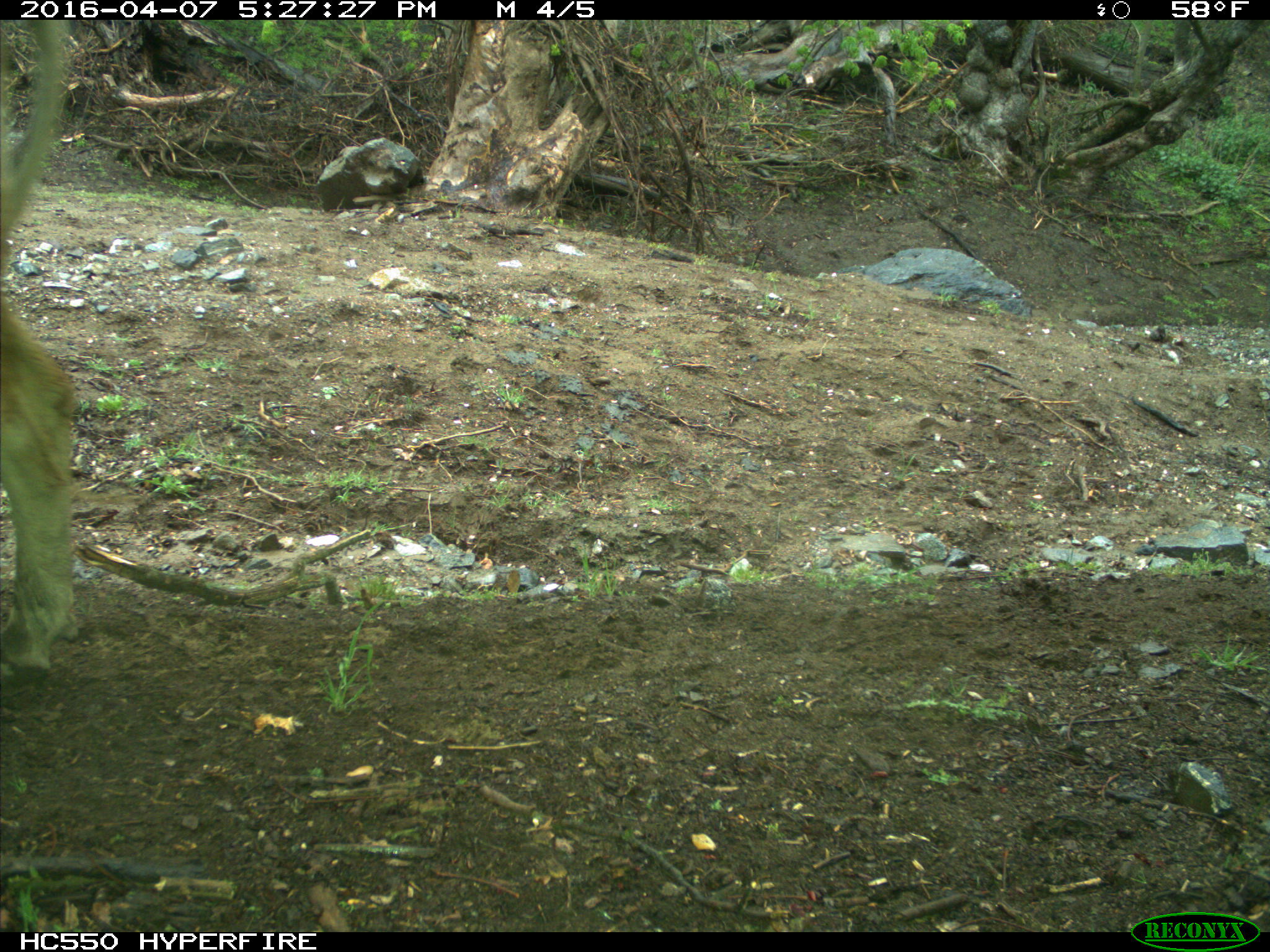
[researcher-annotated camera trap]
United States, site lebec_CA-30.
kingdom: Animalia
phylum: Chordata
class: Mammalia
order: Artiodactyla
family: Bovidae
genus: Bos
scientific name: Bos taurus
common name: domestic cow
Bos taurus (domestic cow).